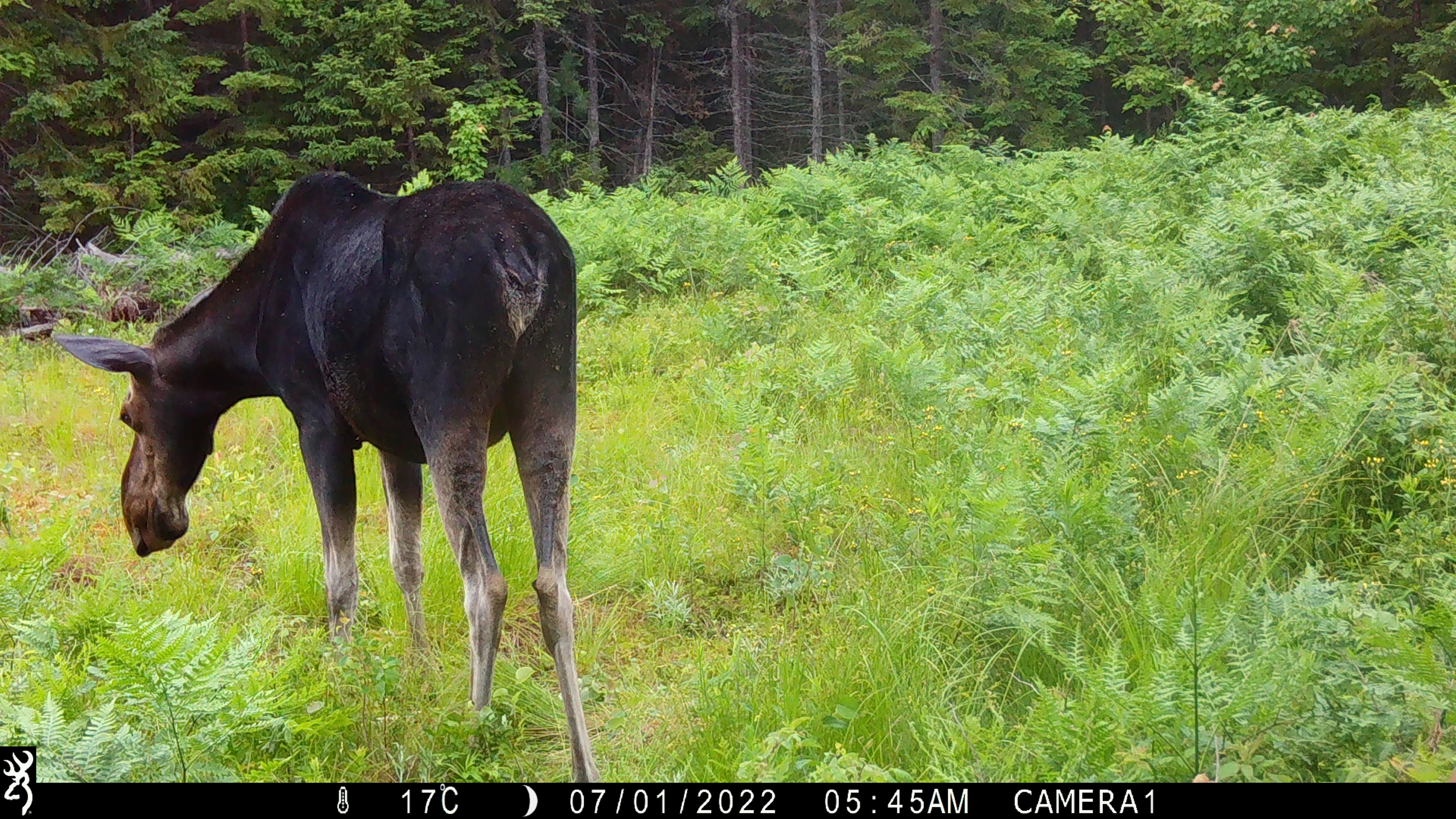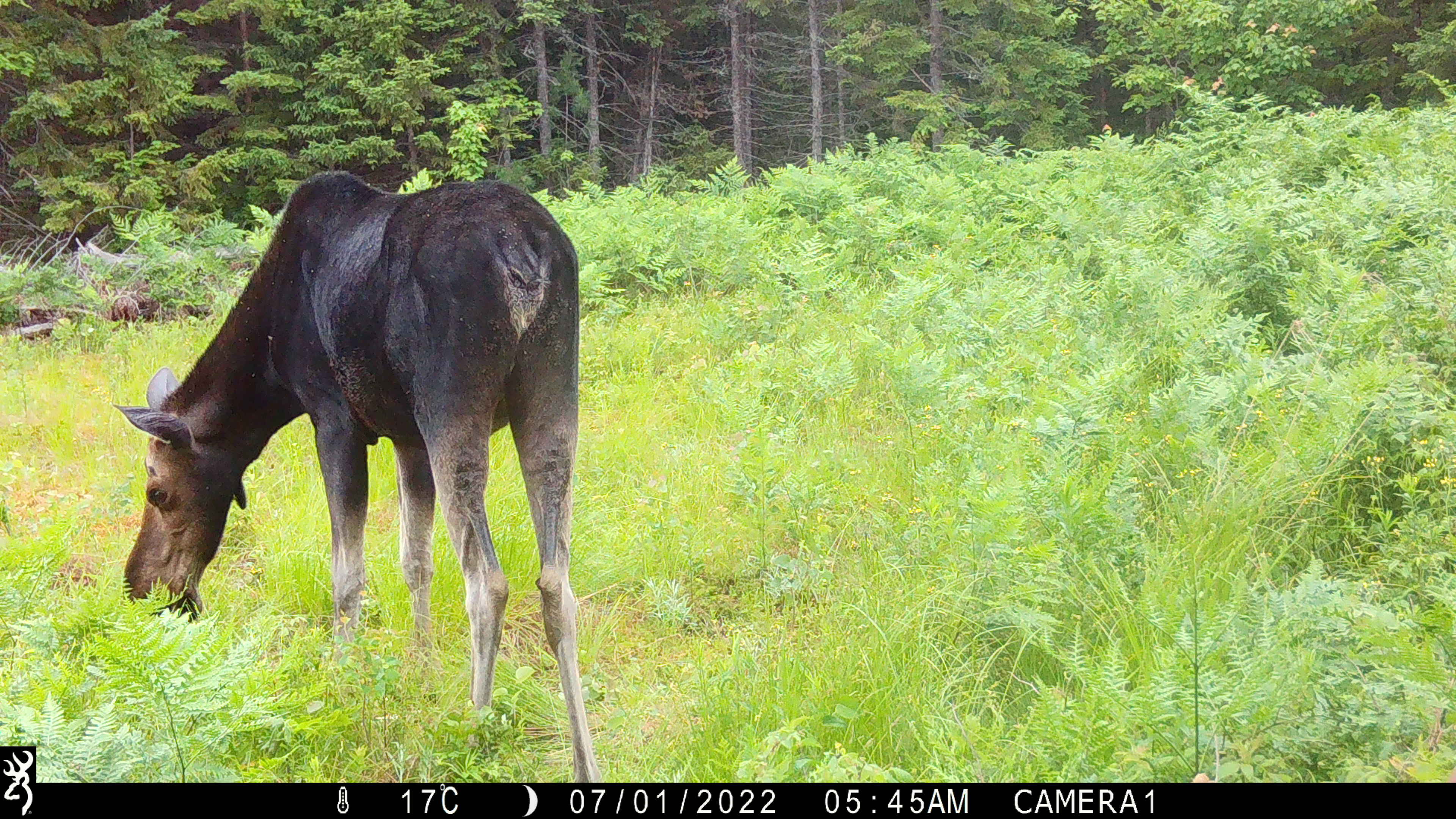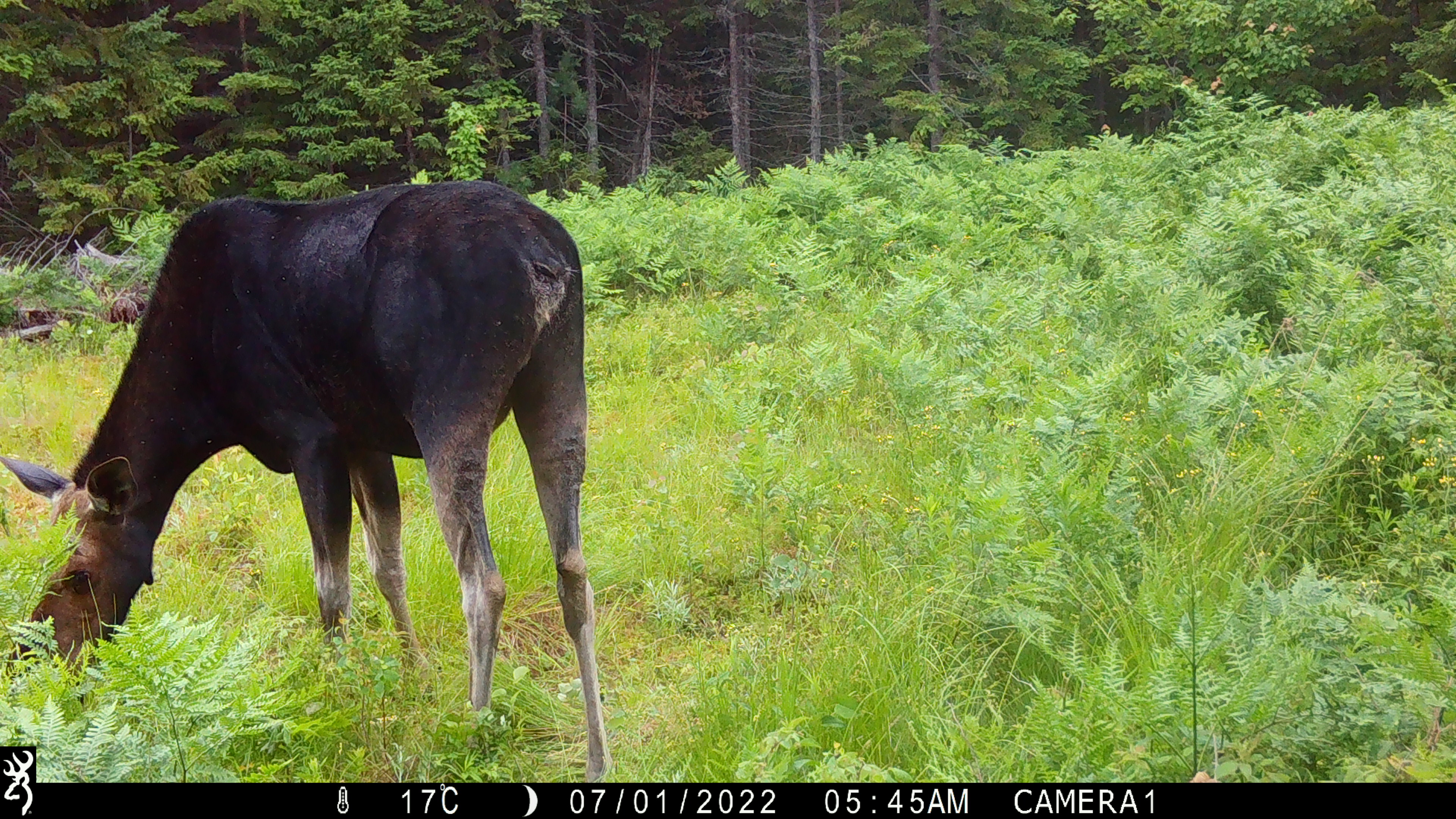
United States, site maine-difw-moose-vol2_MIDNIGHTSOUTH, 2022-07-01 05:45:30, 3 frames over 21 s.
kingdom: Animalia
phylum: Chordata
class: Mammalia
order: Artiodactyla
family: Cervidae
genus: Alces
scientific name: Alces alces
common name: moose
Moose (Alces alces).